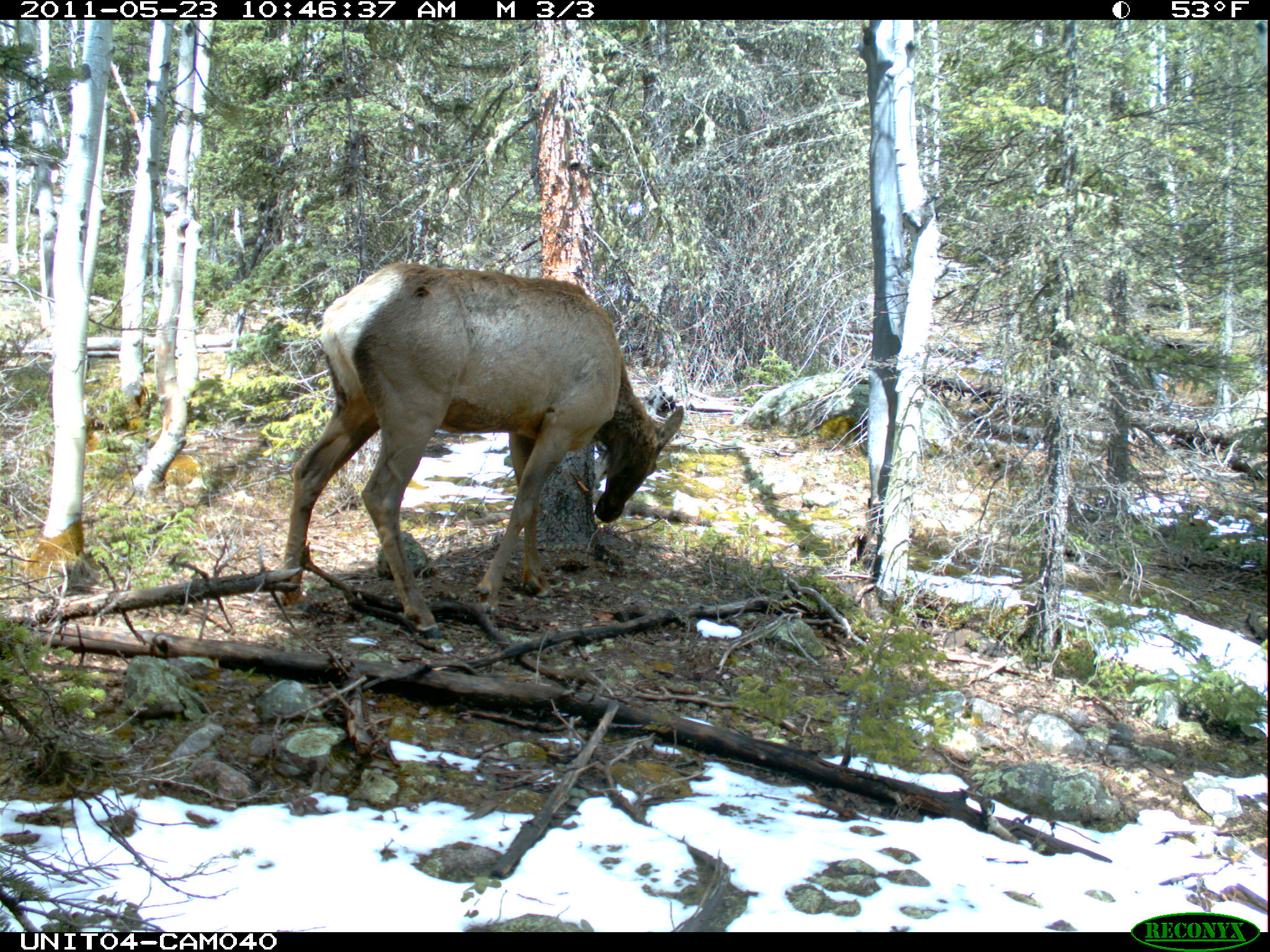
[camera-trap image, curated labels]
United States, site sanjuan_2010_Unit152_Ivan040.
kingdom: Animalia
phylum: Chordata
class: Mammalia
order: Artiodactyla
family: Cervidae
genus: Cervus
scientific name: Cervus elaphus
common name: red deer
Cervus elaphus (red deer).